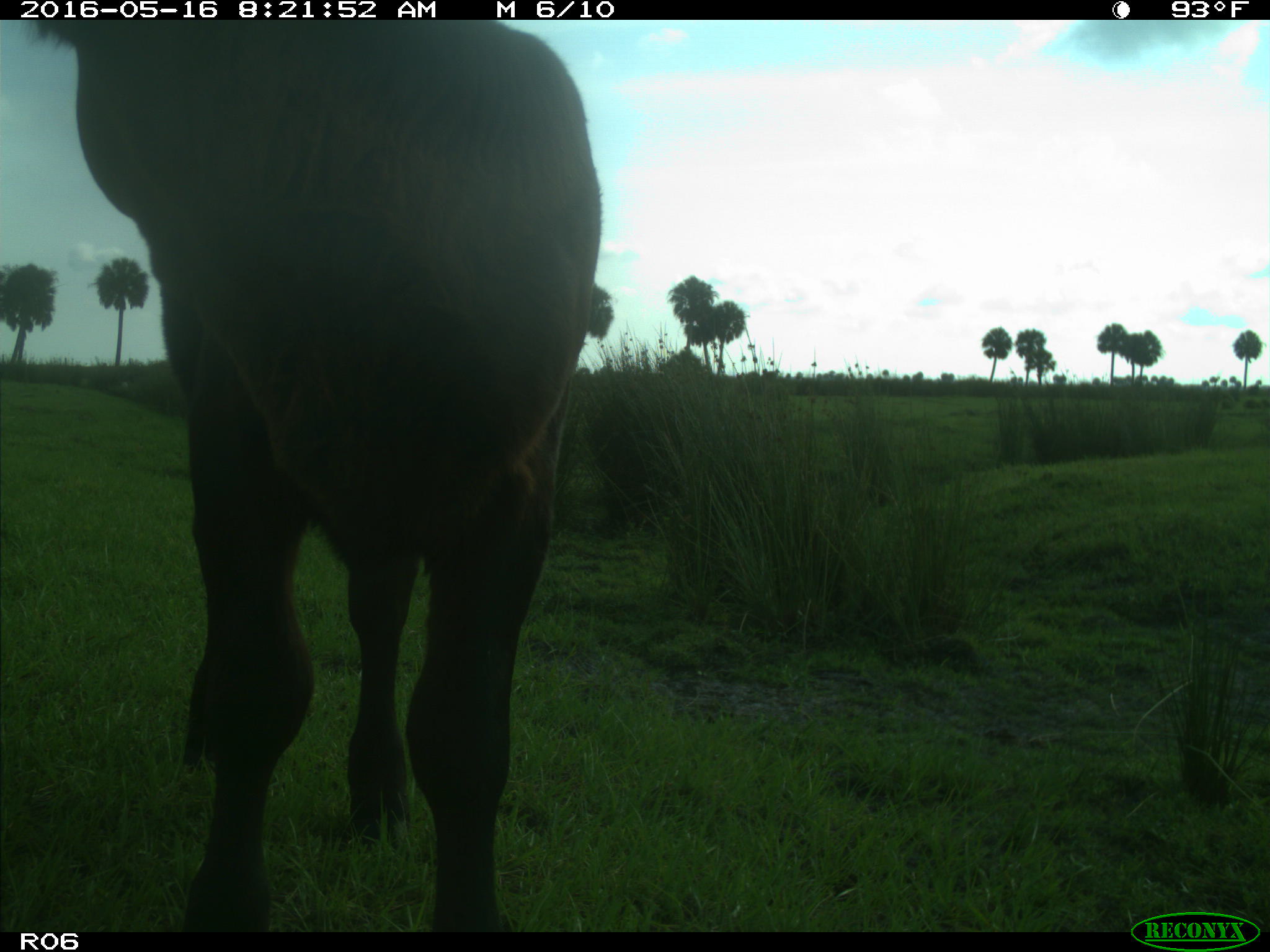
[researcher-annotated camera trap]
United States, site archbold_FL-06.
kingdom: Animalia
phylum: Chordata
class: Mammalia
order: Artiodactyla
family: Bovidae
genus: Bos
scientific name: Bos taurus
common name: domestic cow